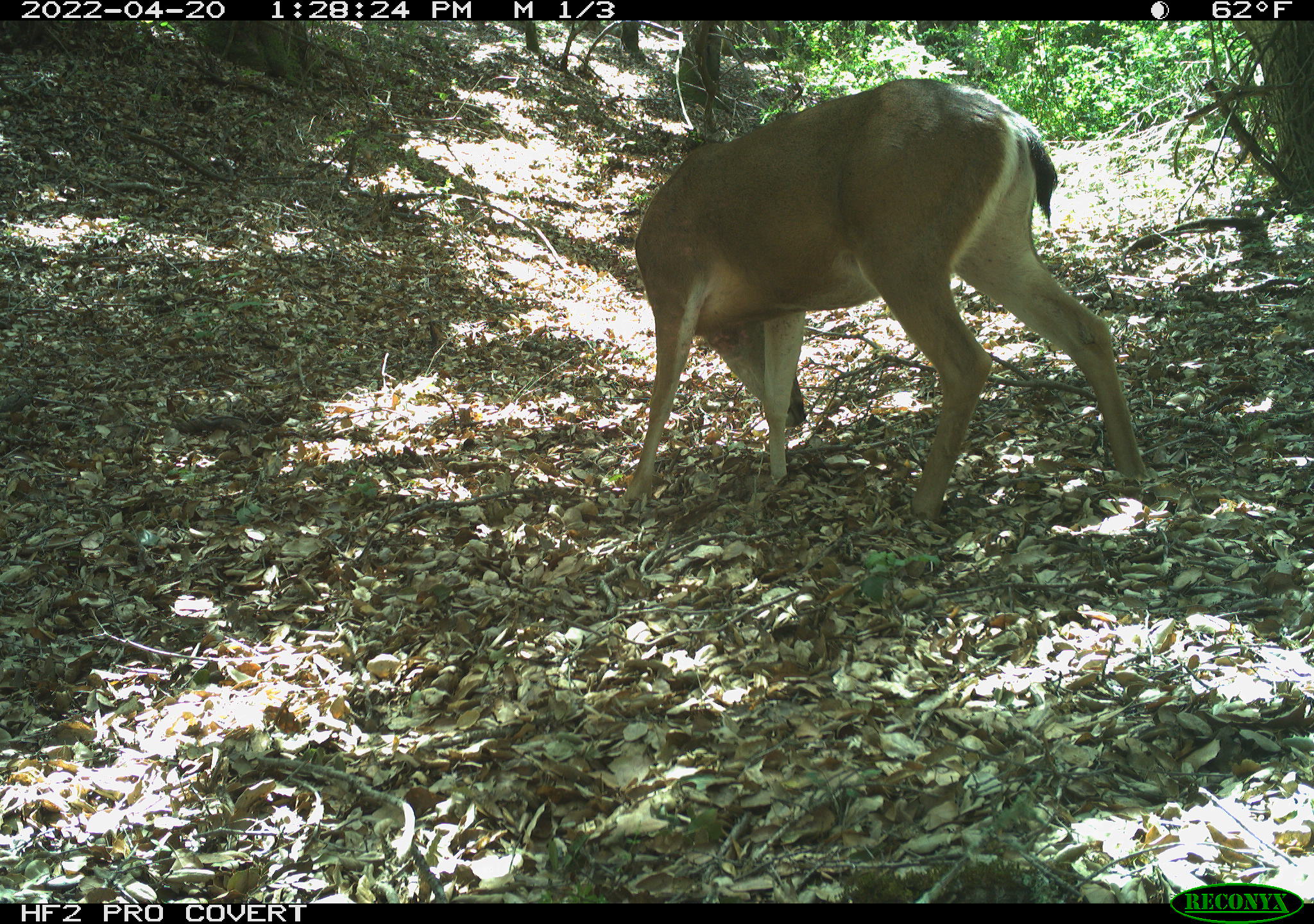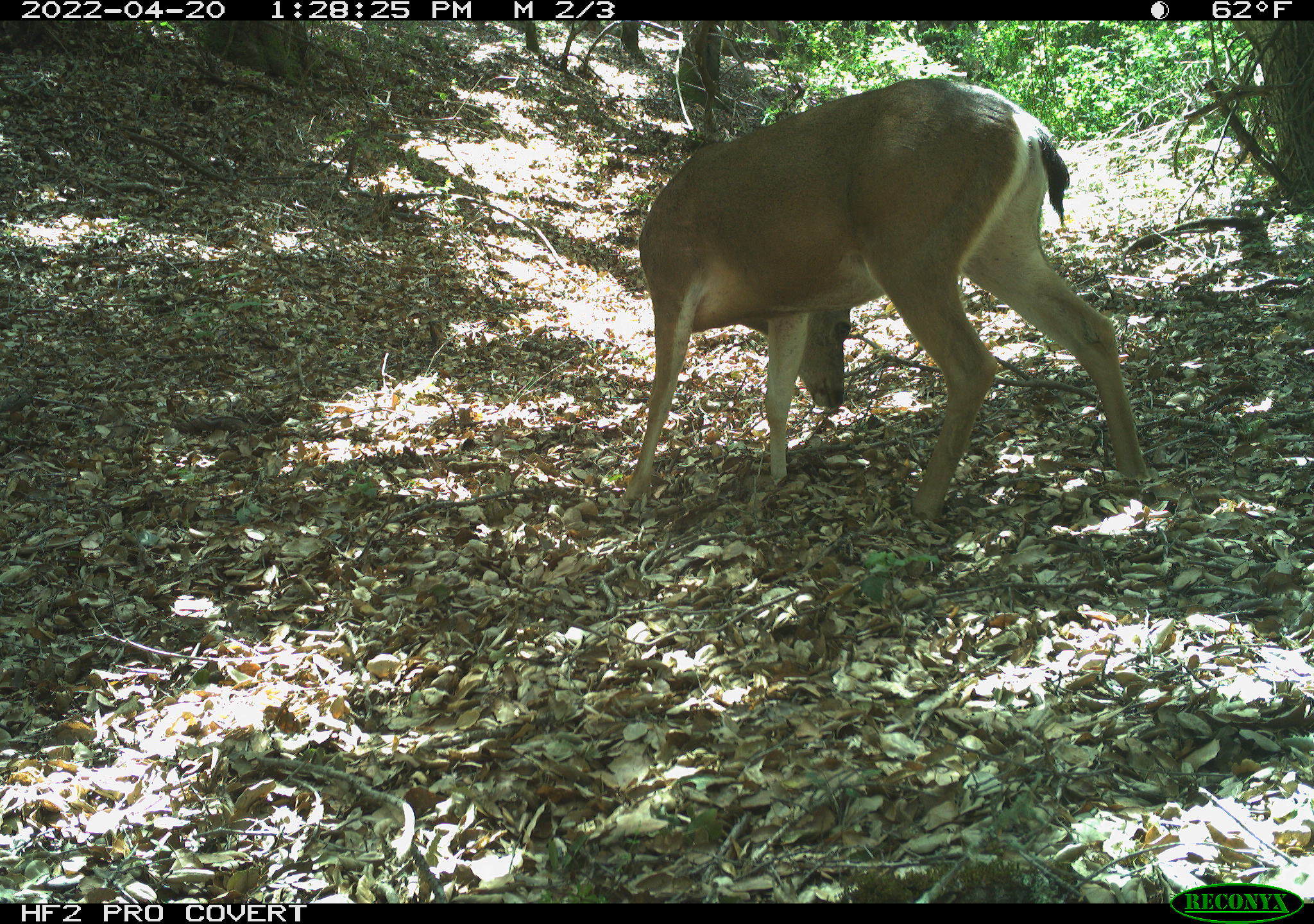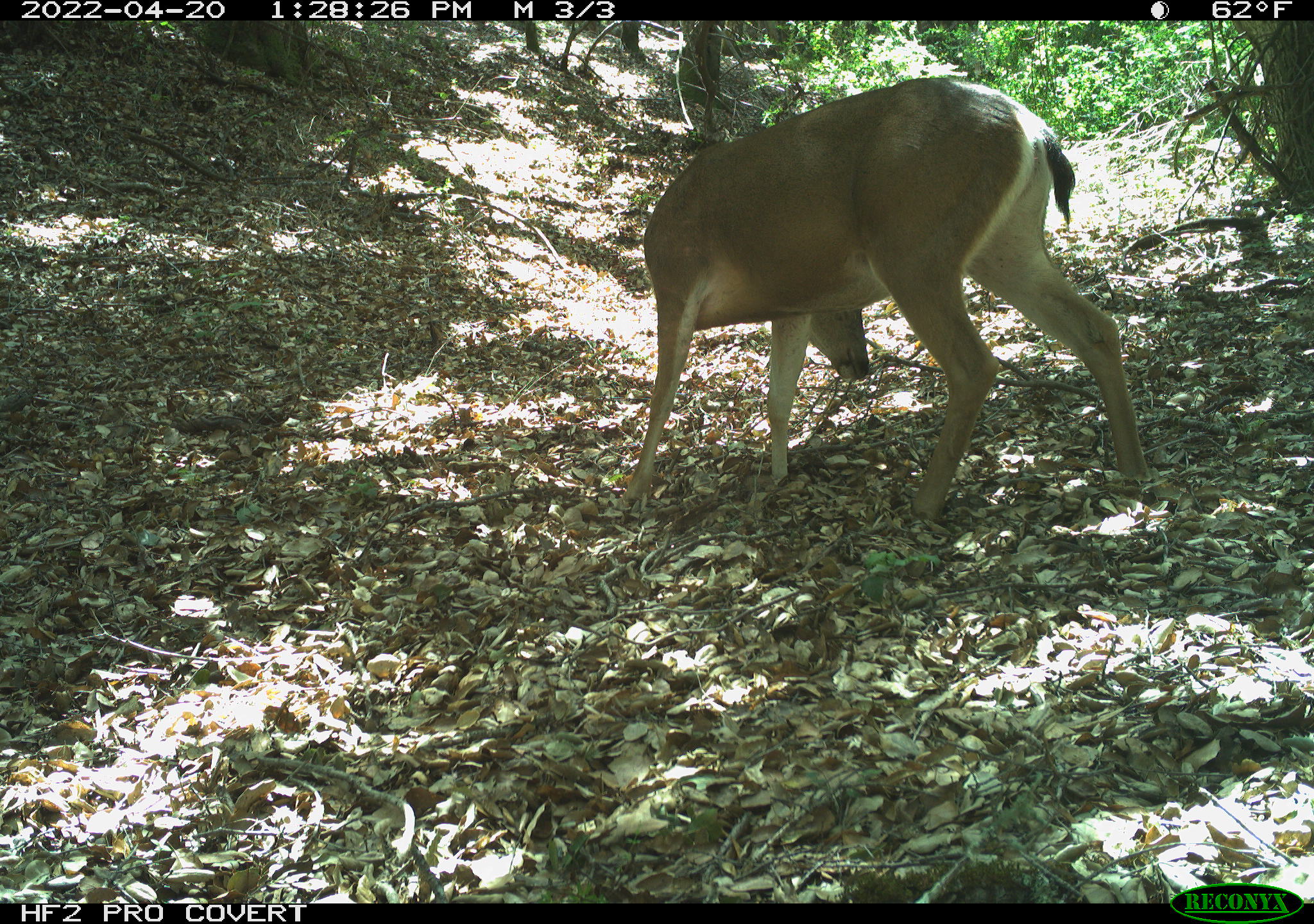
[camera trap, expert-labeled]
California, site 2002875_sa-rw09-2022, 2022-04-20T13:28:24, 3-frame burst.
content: unidentified animal